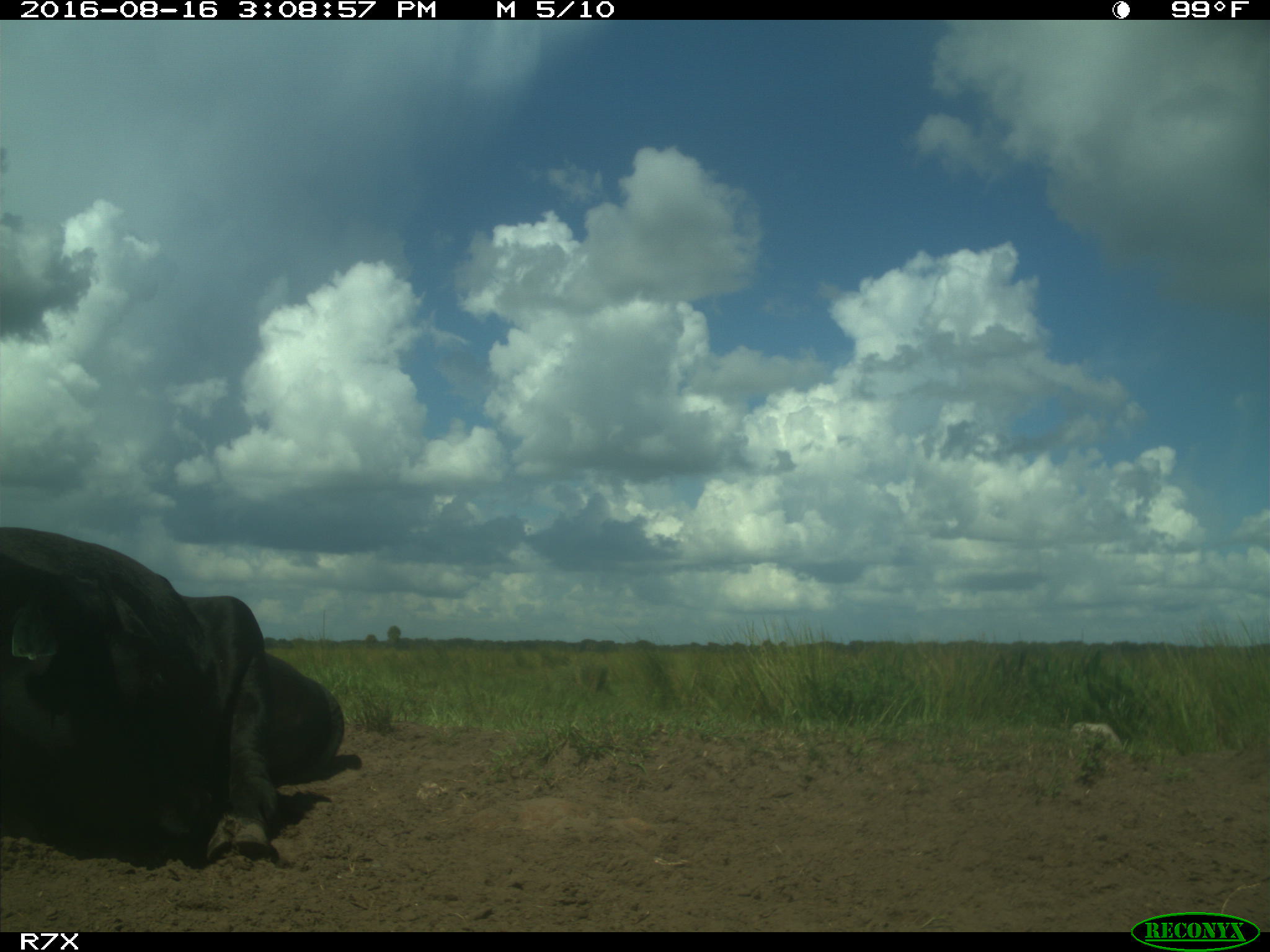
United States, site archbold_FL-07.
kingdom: Animalia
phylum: Chordata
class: Mammalia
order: Artiodactyla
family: Bovidae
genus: Bos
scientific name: Bos taurus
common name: domestic cow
Bos taurus (domestic cow).